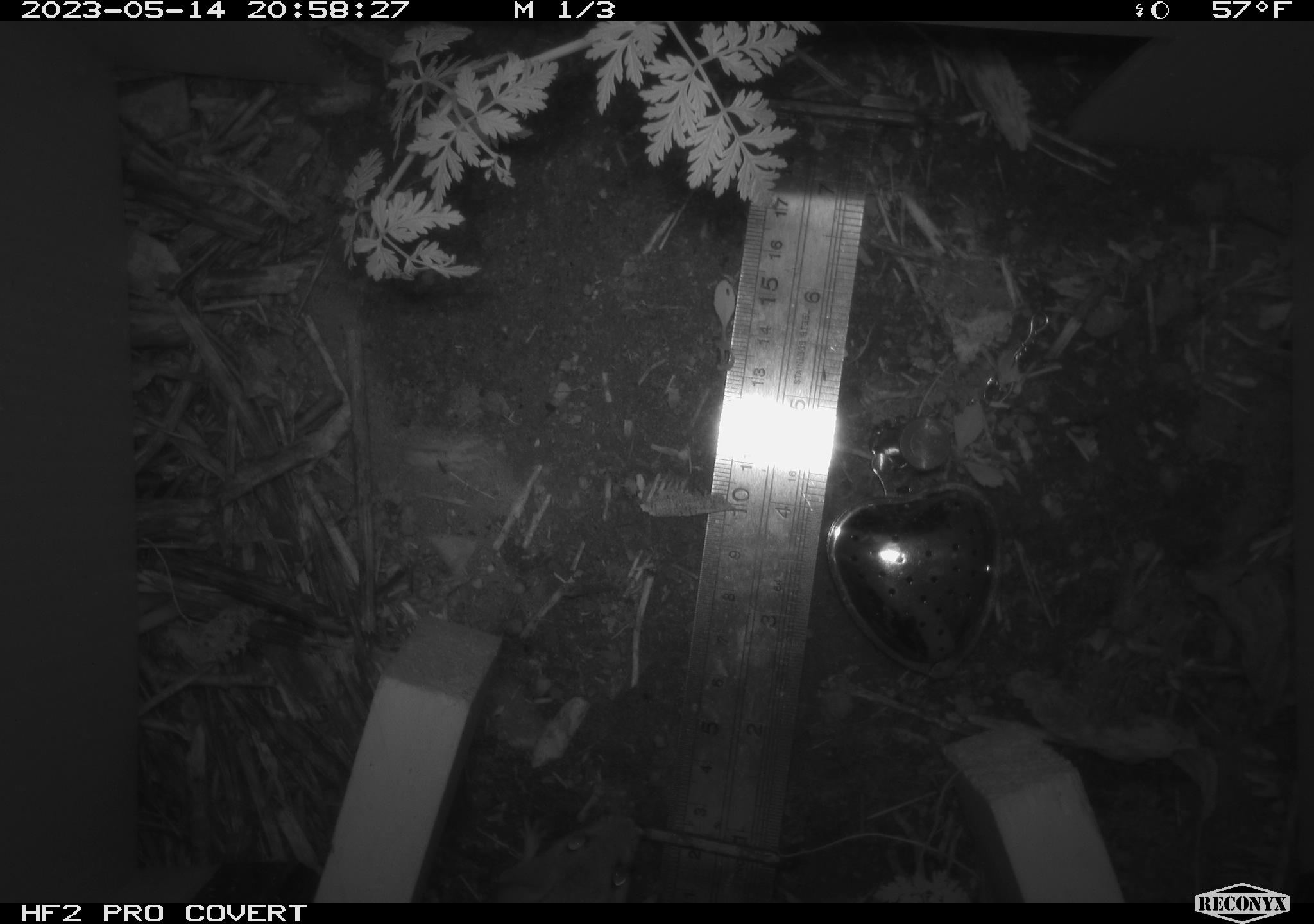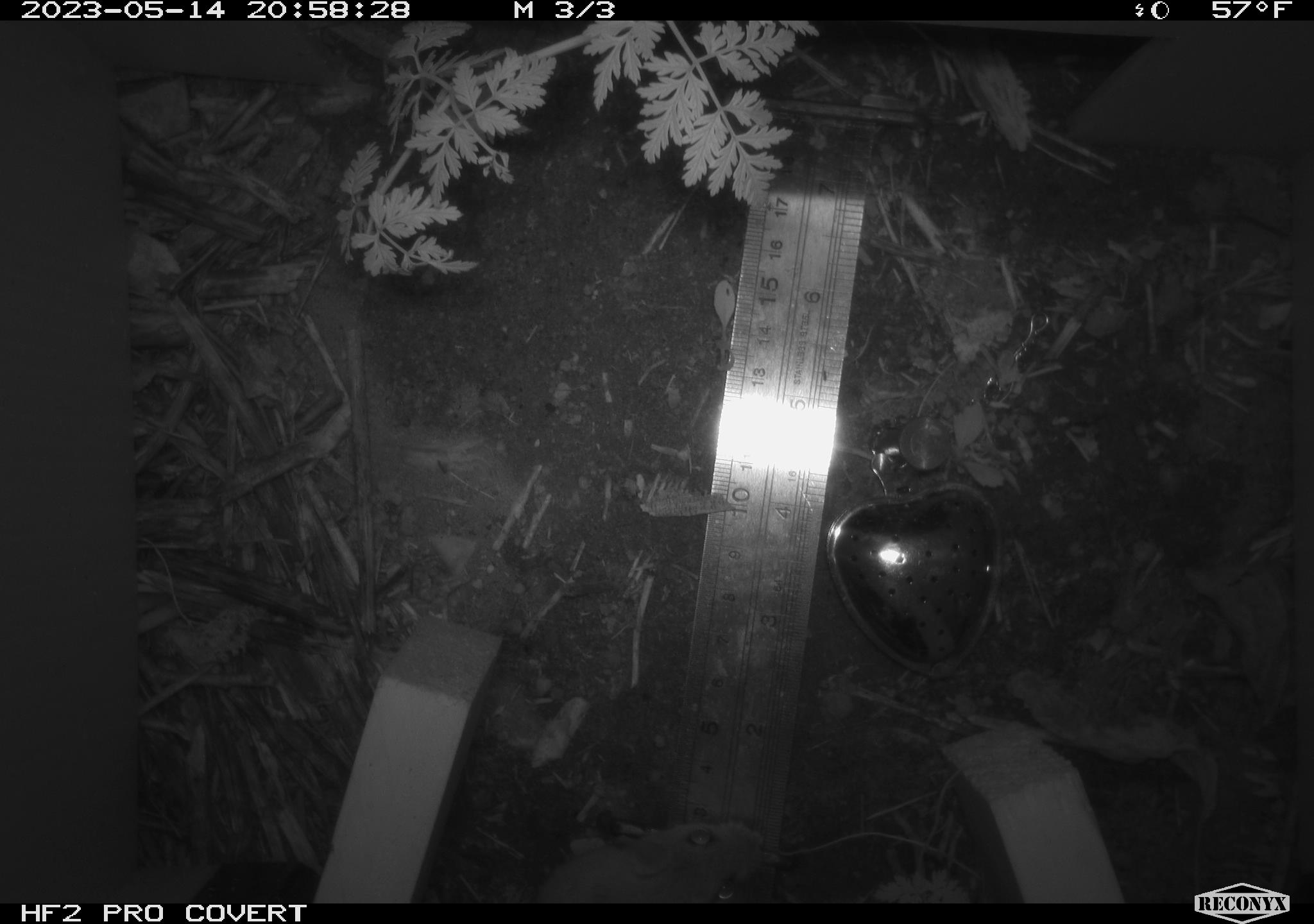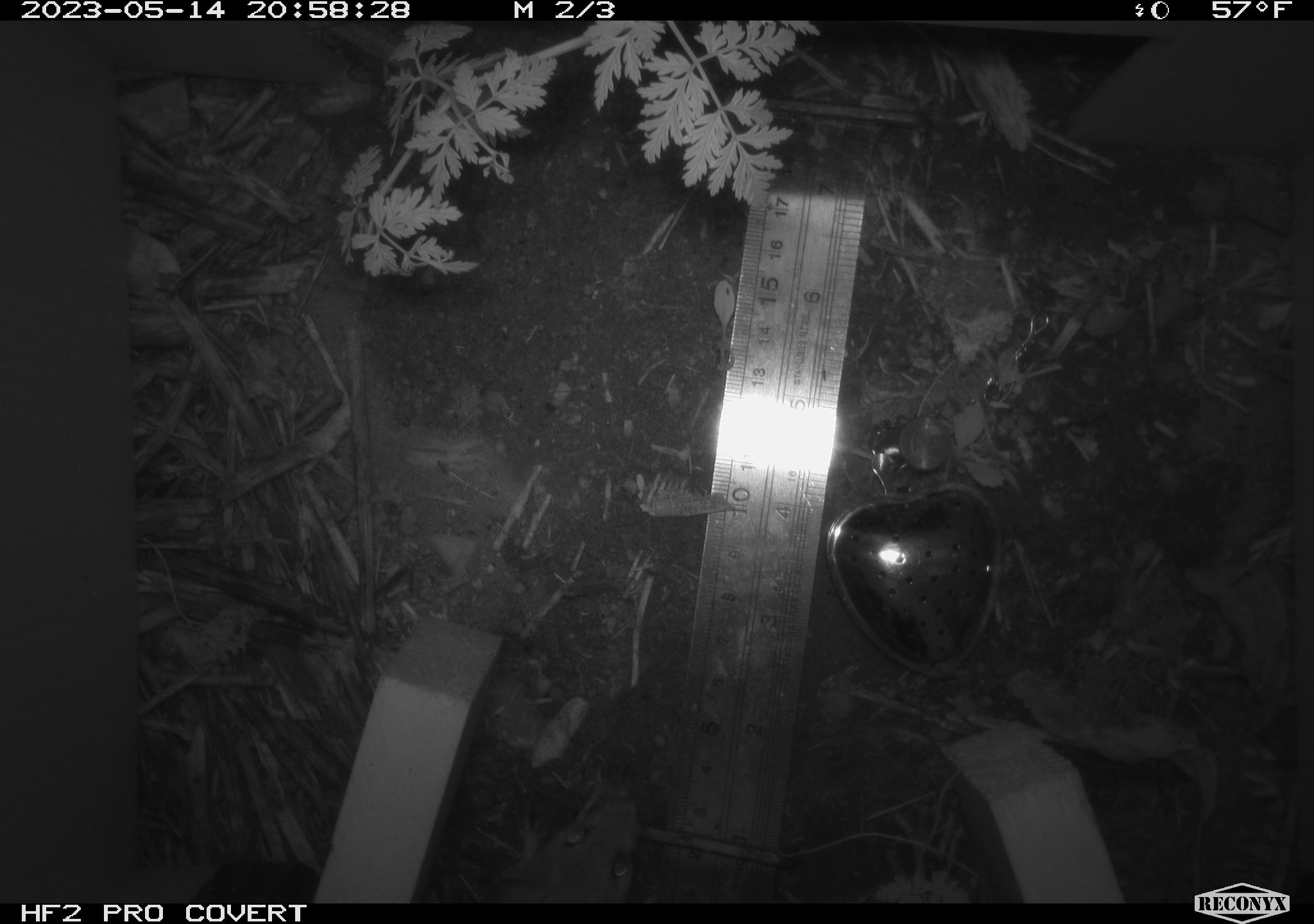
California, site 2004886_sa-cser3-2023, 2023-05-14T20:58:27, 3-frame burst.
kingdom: Animalia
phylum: Chordata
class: Mammalia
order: Rodentia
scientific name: Rodentia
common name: mouse species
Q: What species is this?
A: Mouse species (Rodentia).